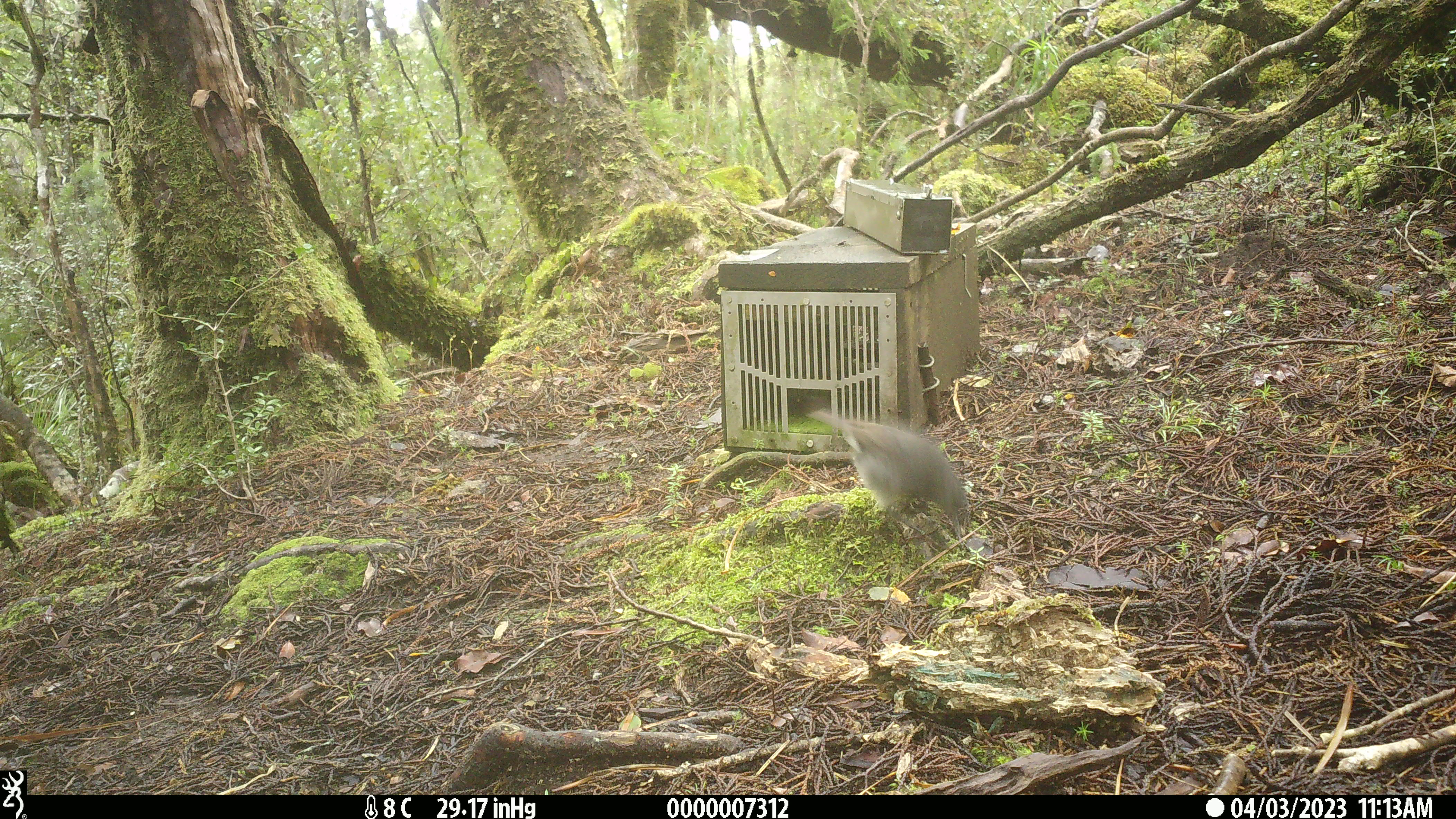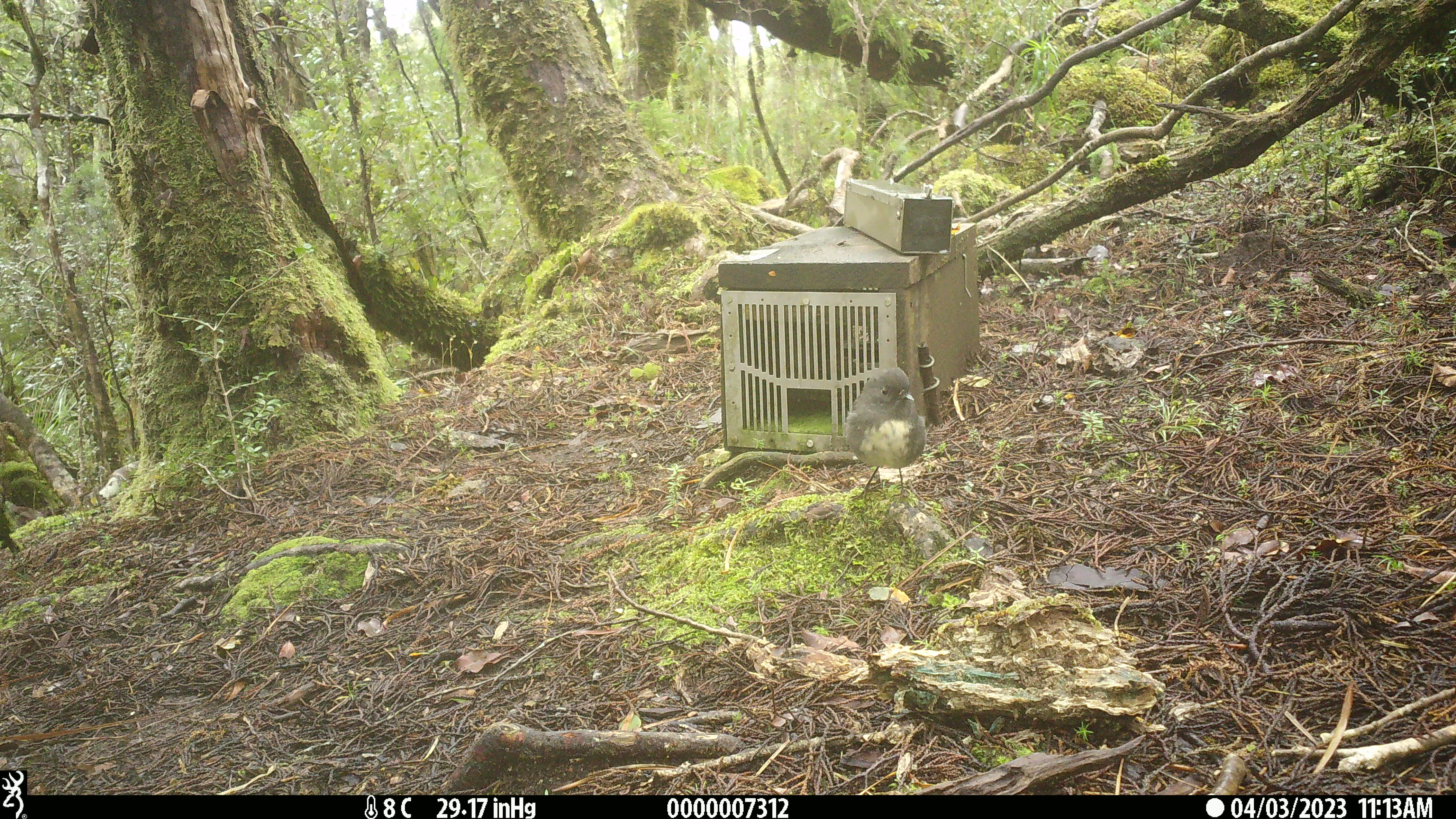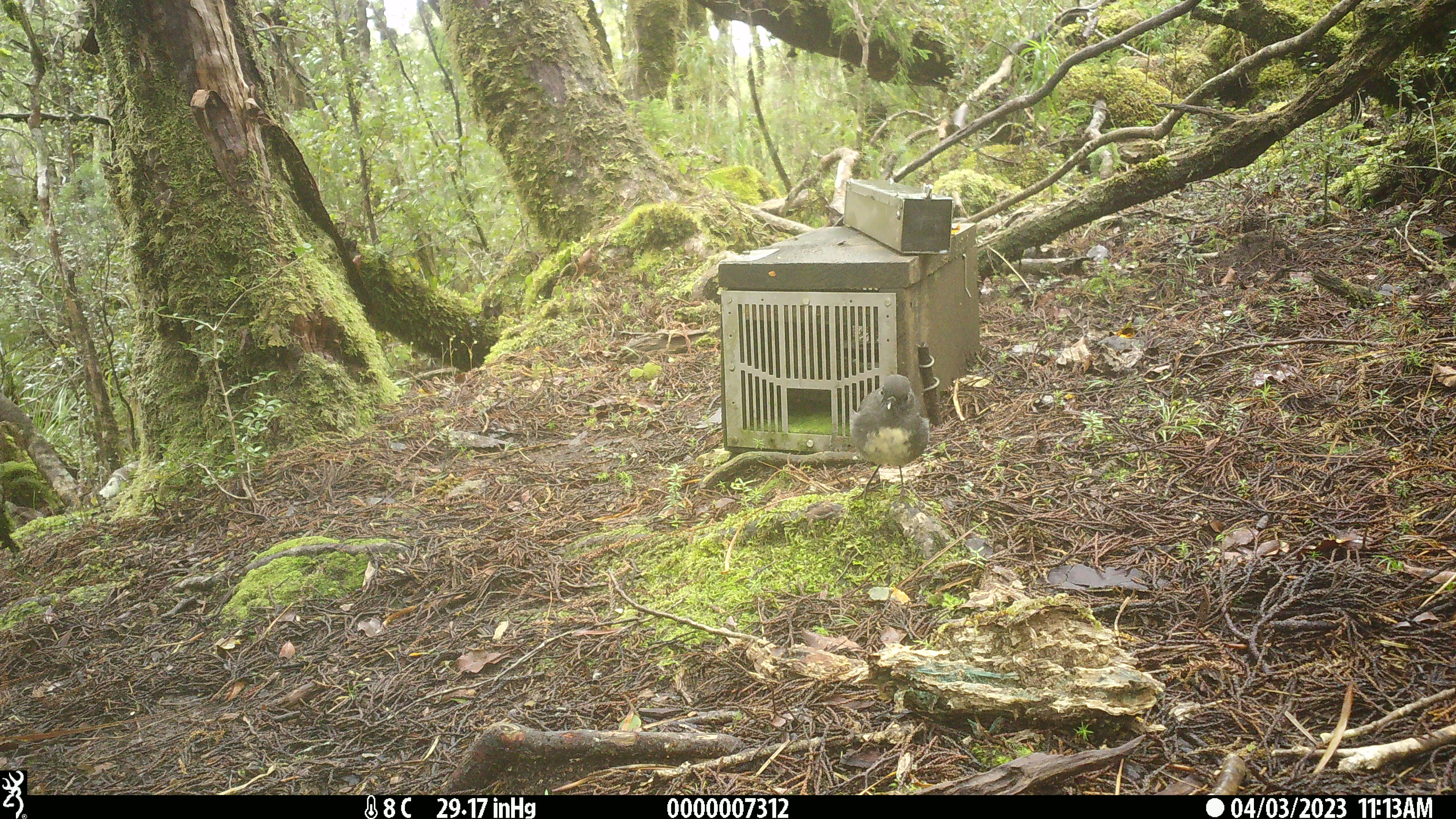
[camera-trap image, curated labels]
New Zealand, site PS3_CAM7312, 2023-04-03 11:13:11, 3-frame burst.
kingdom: Animalia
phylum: Chordata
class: Aves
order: Passeriformes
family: Petroicidae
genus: Petroica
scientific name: Petroica australis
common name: new zealand robin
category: robin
Robin (new zealand robin) (Petroica australis).